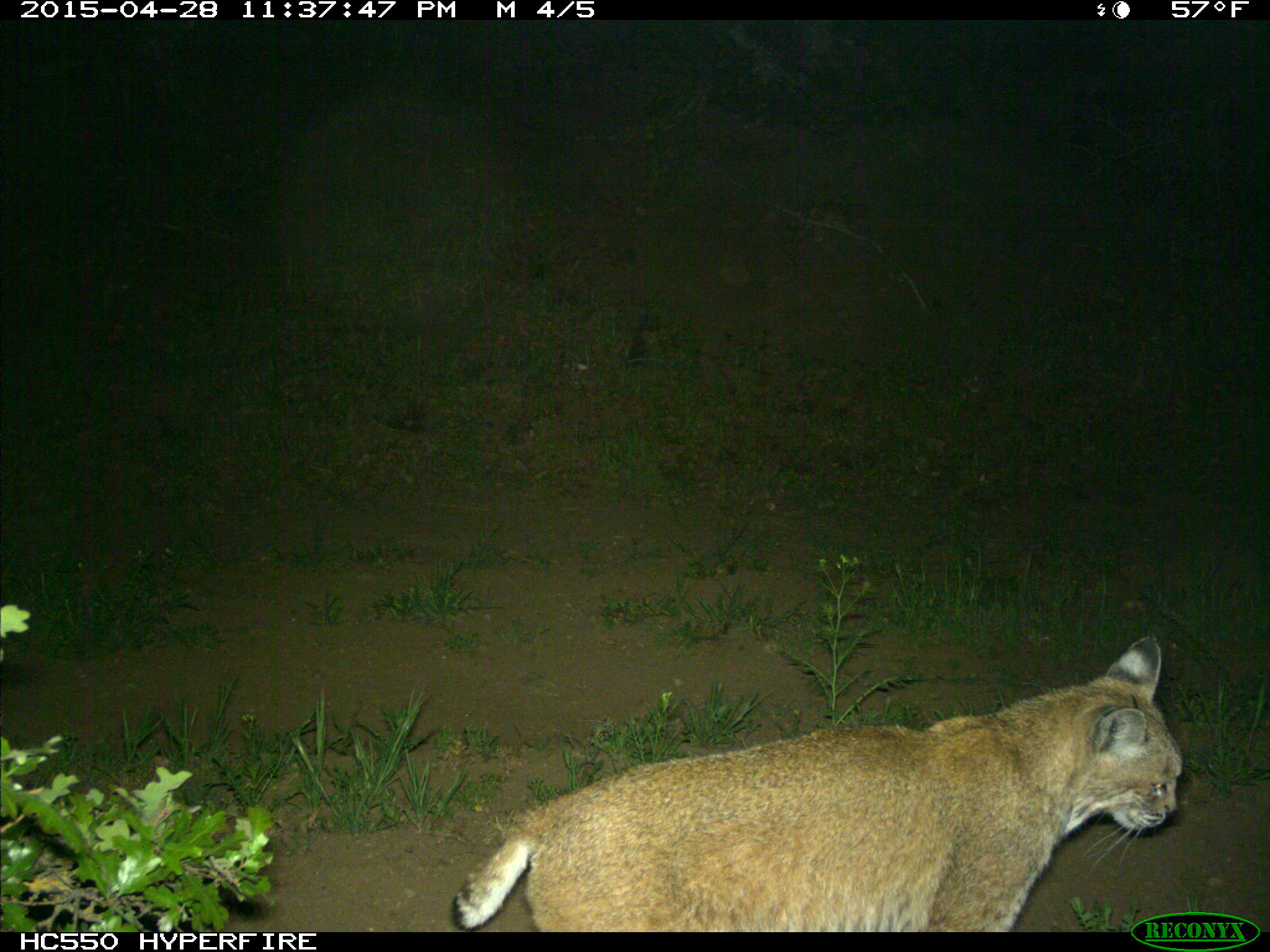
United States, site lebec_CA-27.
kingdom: Animalia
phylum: Chordata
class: Mammalia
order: Carnivora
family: Felidae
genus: Lynx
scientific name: Lynx rufus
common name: bobcat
Lynx rufus (bobcat).